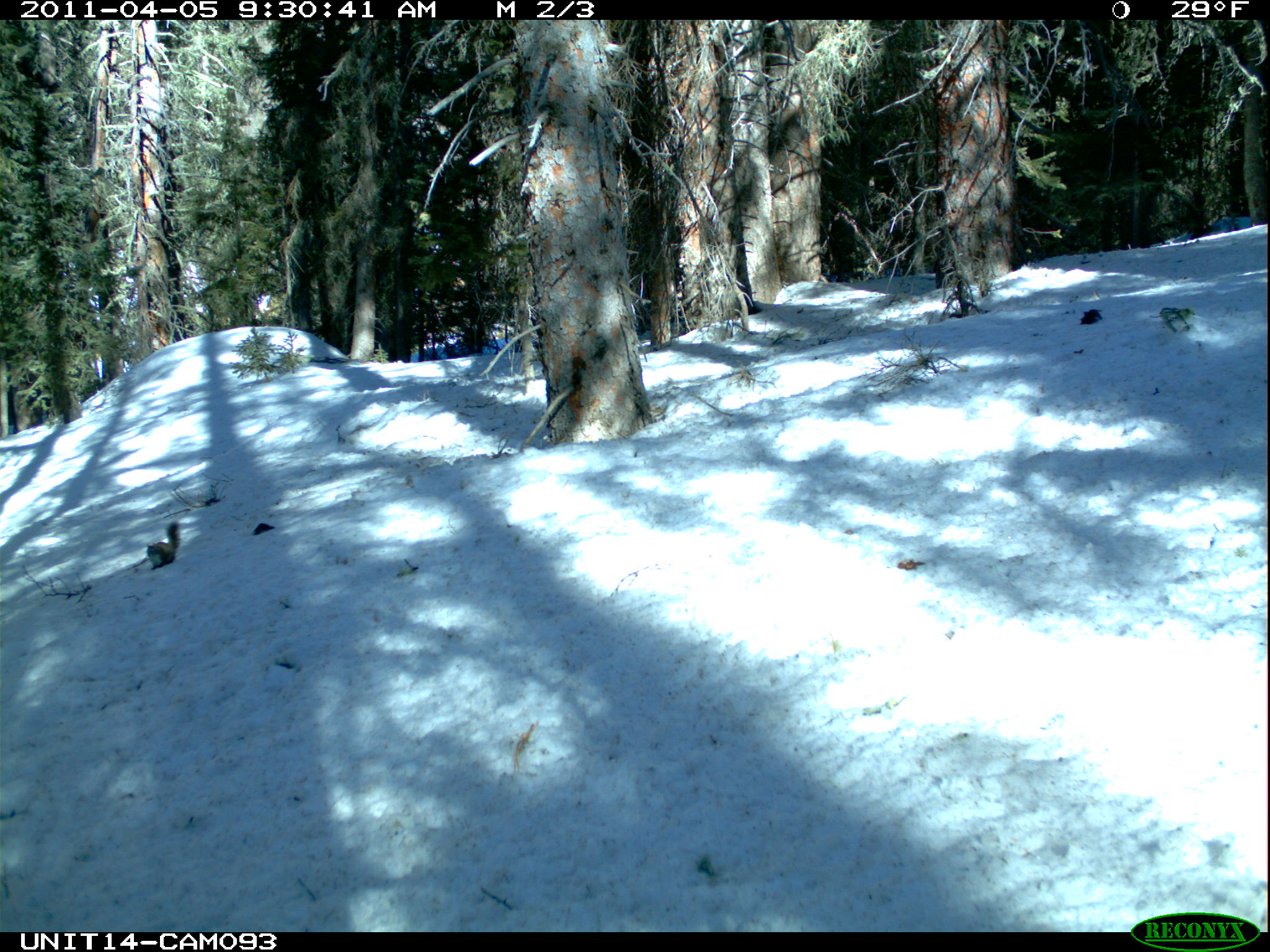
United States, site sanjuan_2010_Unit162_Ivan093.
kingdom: Animalia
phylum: Chordata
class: Mammalia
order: Rodentia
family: Sciuridae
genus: Tamiasciurus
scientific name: Tamiasciurus hudsonicus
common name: american red squirrel